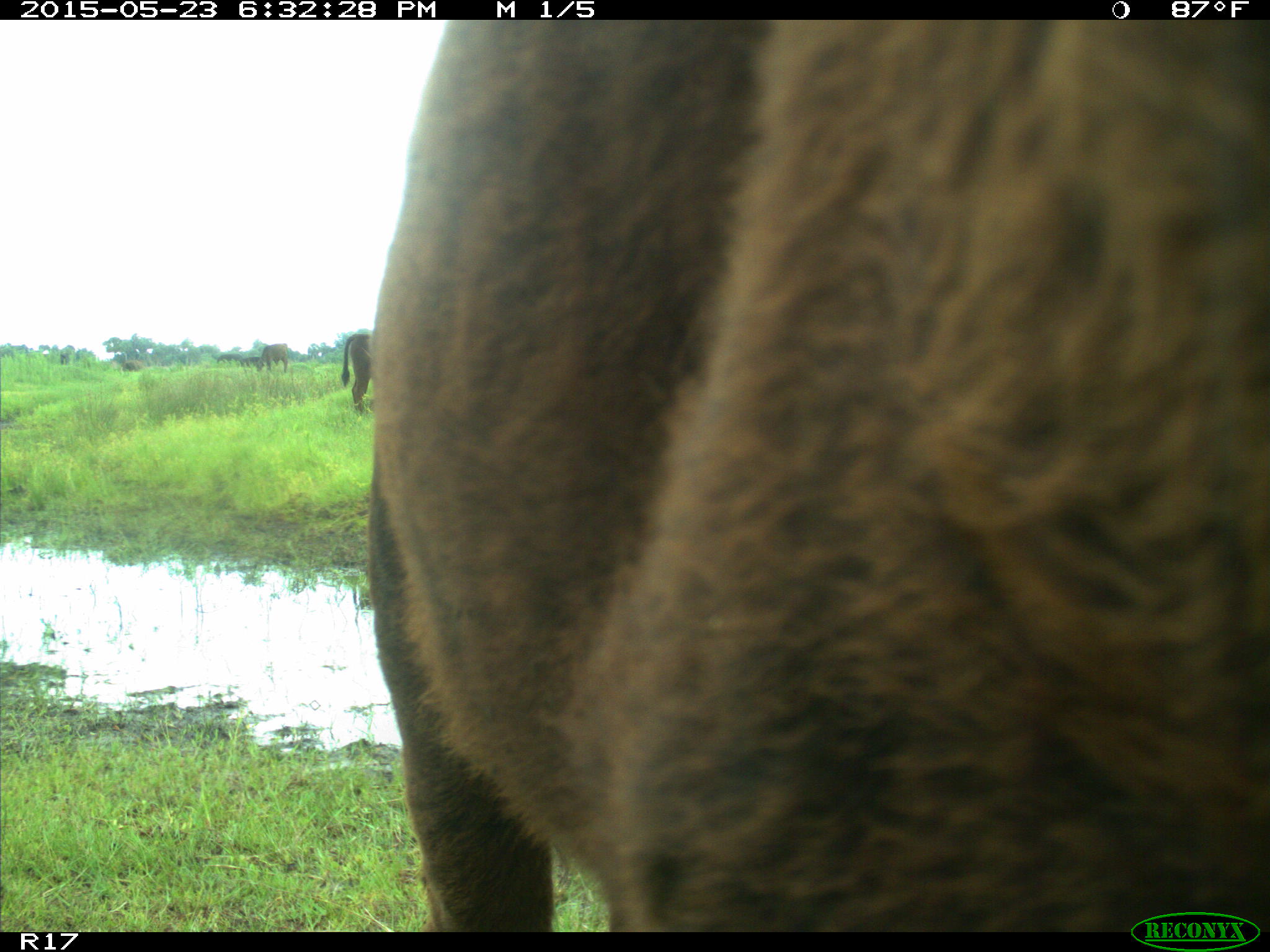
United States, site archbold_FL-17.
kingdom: Animalia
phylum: Chordata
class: Mammalia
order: Artiodactyla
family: Bovidae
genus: Bos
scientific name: Bos taurus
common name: domestic cow